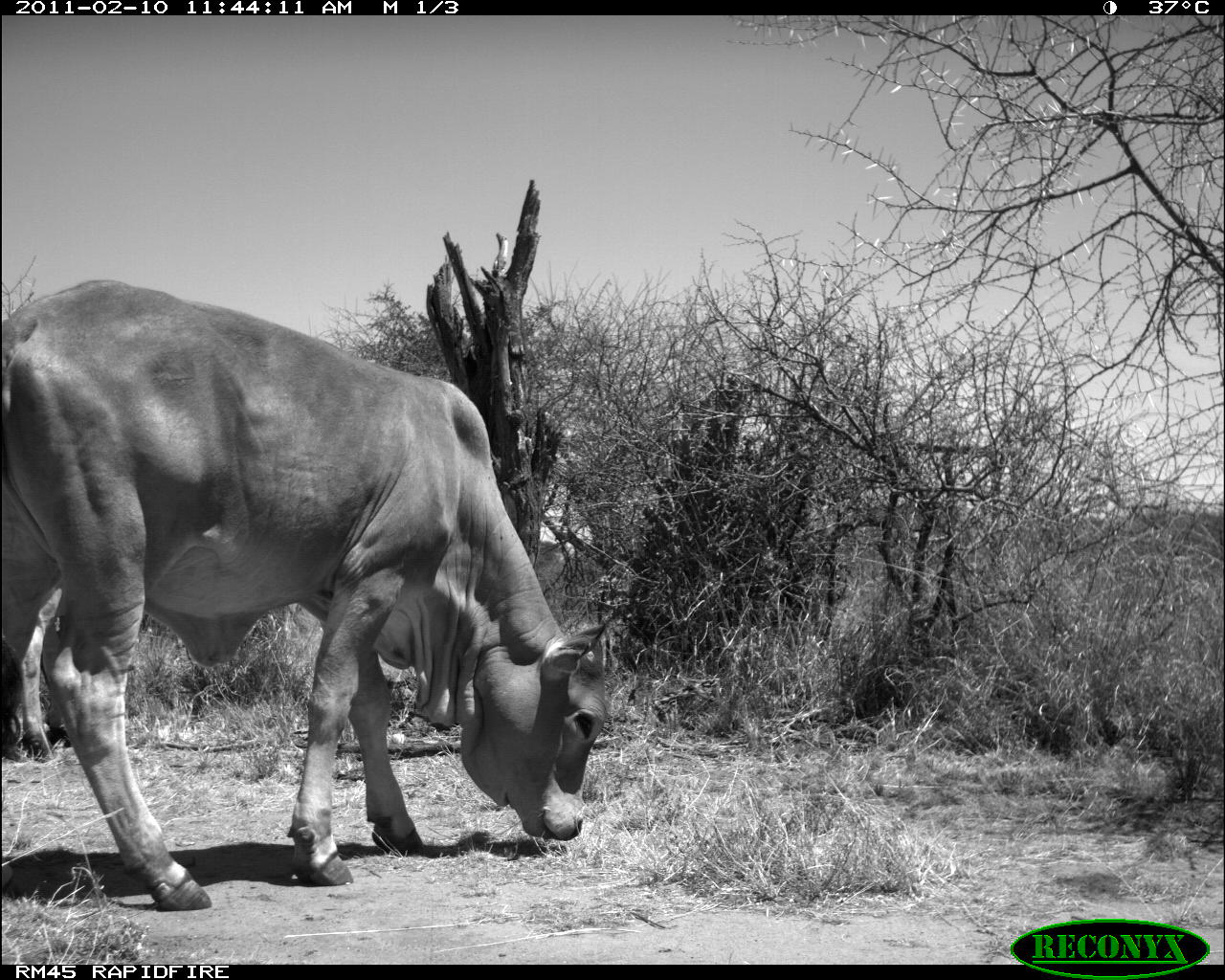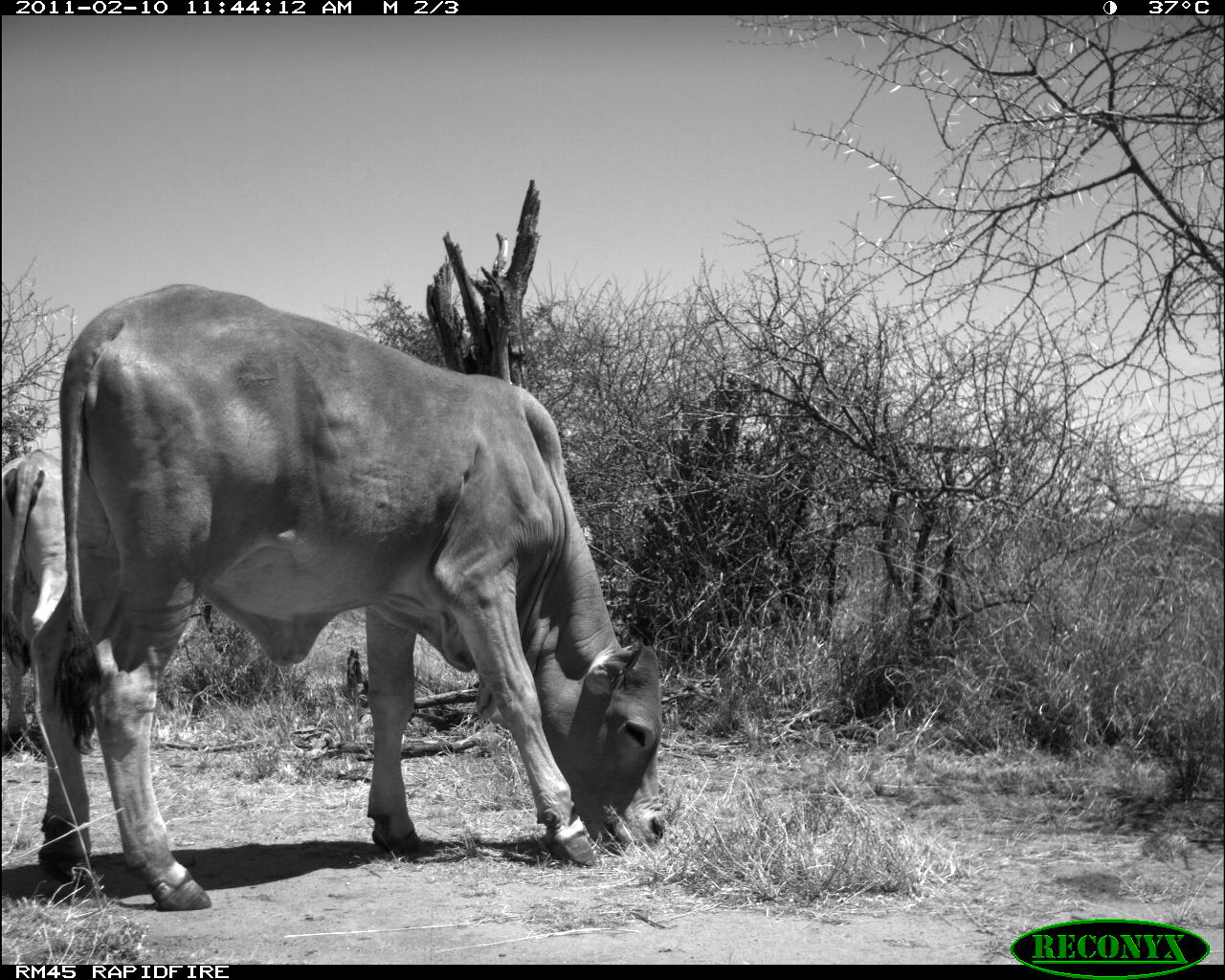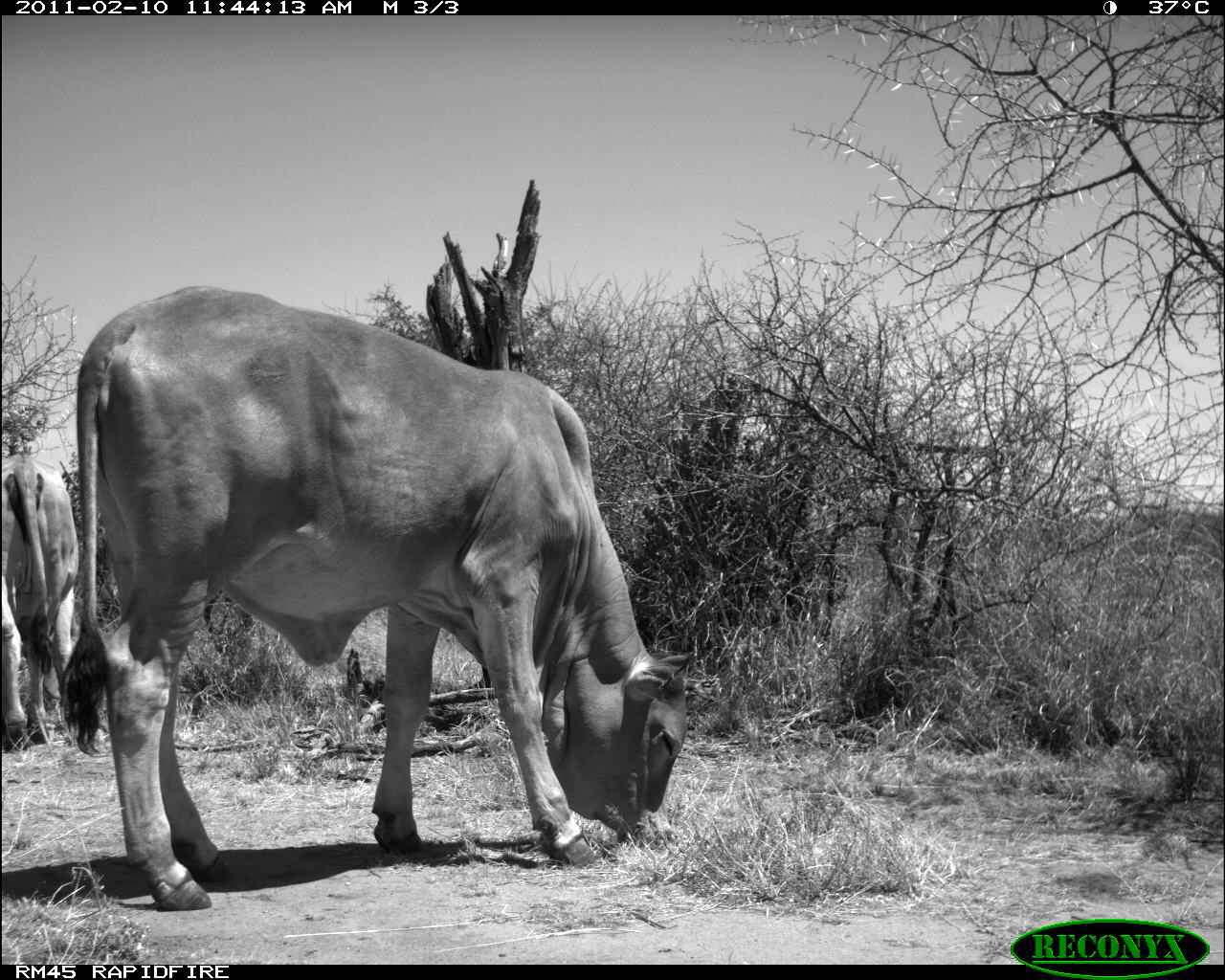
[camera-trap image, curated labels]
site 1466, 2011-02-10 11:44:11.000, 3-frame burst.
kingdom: Animalia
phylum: Chordata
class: Mammalia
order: Artiodactyla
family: Bovidae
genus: Bos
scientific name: Bos taurus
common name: domestic cattle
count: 1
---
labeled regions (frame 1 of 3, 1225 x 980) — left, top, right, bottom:
bos taurus: 0, 273, 612, 909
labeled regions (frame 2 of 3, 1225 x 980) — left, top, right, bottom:
bos taurus: 29, 280, 667, 912; 1, 431, 67, 765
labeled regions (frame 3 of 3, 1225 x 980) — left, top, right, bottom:
bos taurus: 55, 283, 694, 909; 0, 450, 83, 754